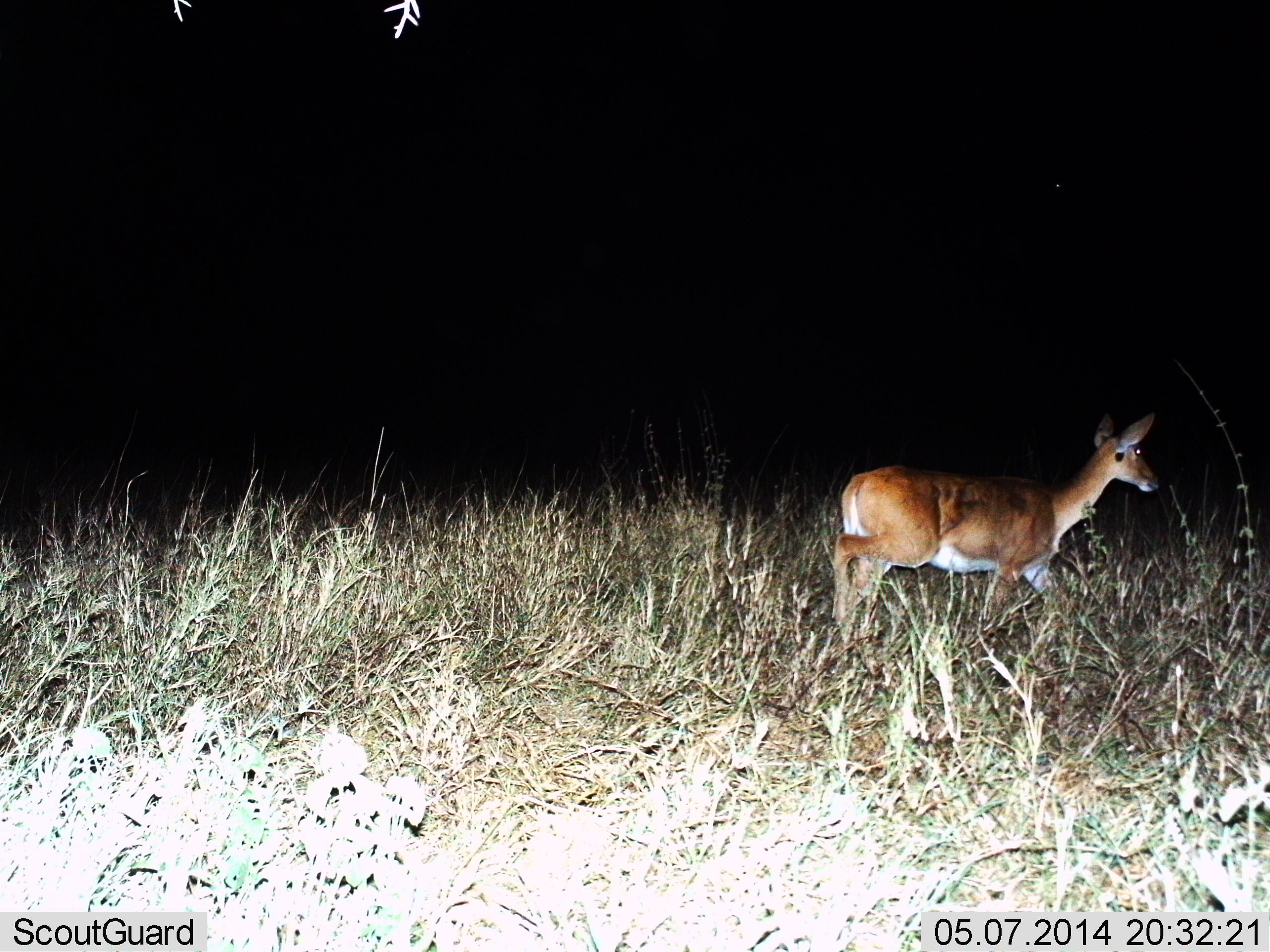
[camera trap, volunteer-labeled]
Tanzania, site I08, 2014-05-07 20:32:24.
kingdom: Animalia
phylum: Chordata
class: Mammalia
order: Artiodactyla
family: Bovidae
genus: Redunca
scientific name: Redunca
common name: reedbuck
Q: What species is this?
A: Reedbuck (Redunca).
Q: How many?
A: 1.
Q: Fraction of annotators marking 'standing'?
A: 10%.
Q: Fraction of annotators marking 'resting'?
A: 0%.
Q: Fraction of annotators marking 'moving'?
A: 90%.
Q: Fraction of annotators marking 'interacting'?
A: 0%.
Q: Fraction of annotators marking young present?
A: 0%.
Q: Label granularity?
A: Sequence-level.